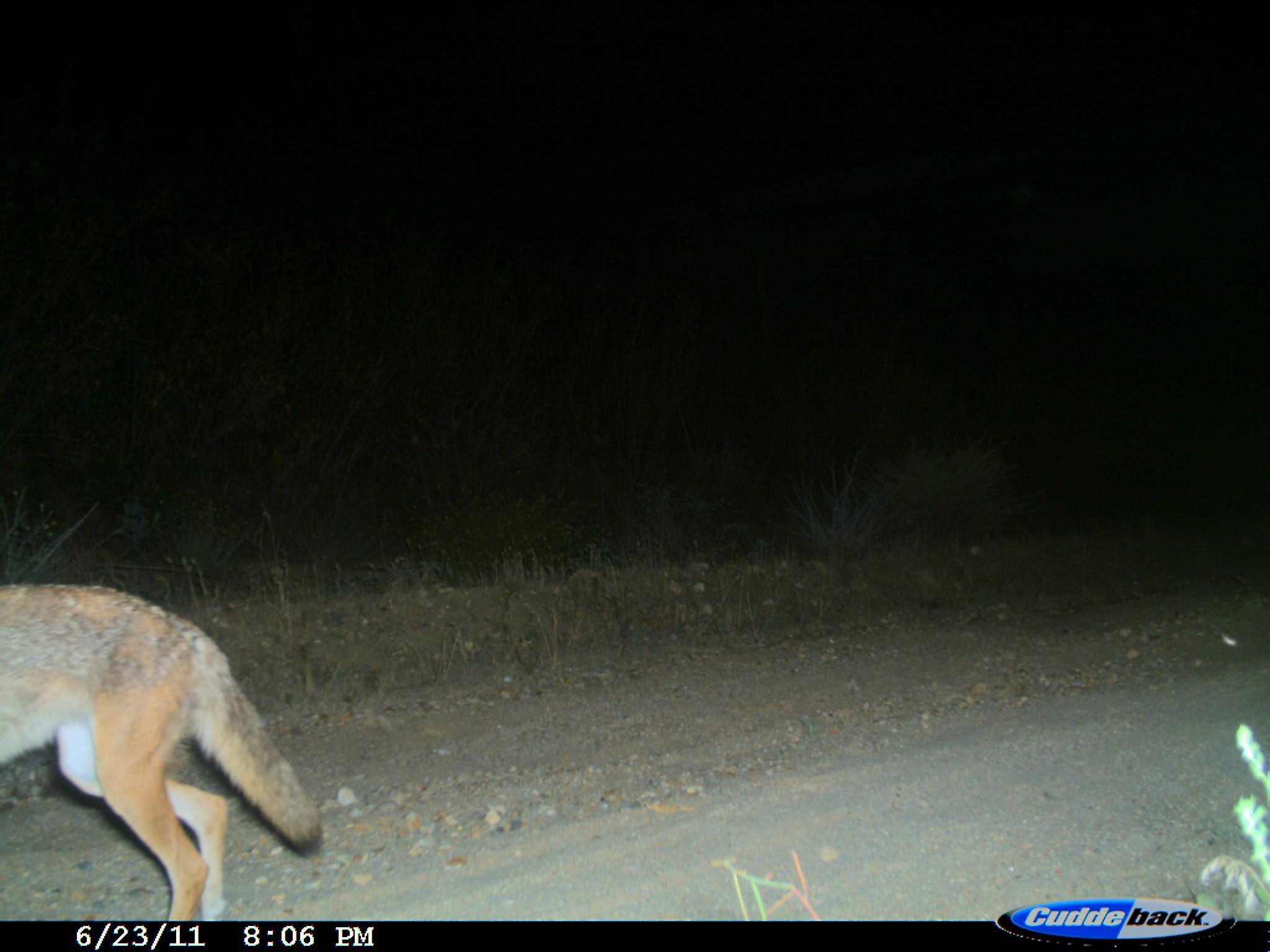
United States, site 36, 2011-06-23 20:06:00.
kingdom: Animalia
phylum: Chordata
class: Mammalia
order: Carnivora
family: Canidae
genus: Canis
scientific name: Canis latrans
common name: coyote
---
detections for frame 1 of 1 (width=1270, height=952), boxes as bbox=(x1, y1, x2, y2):
coyote: bbox=(0, 581, 327, 923)